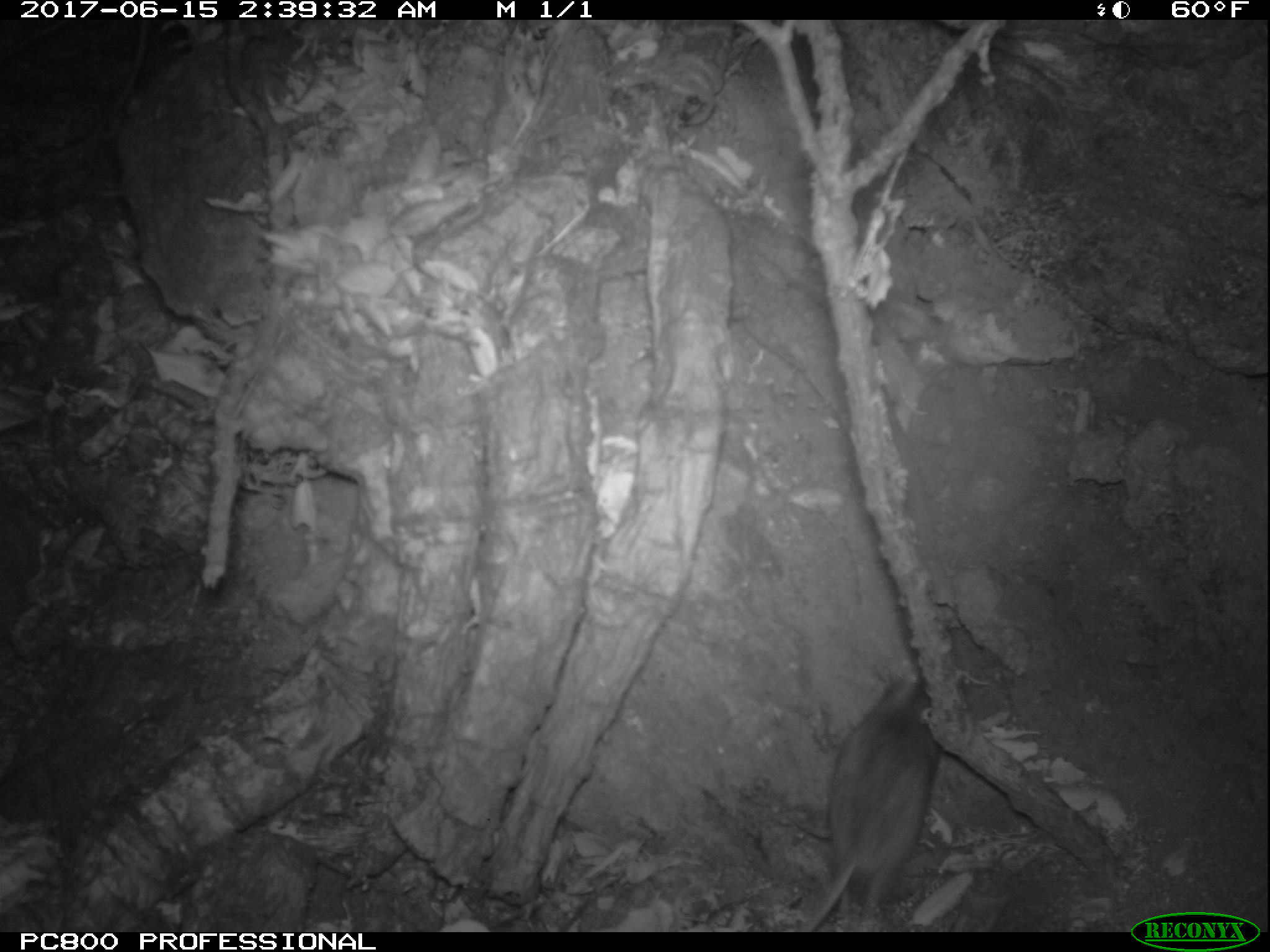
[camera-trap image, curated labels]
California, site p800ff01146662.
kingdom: Animalia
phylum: Chordata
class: Mammalia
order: Rodentia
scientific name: Rodentia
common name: rodent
Rodent (Rodentia).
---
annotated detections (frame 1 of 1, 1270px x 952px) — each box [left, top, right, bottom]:
rodent: [797, 669, 966, 932]